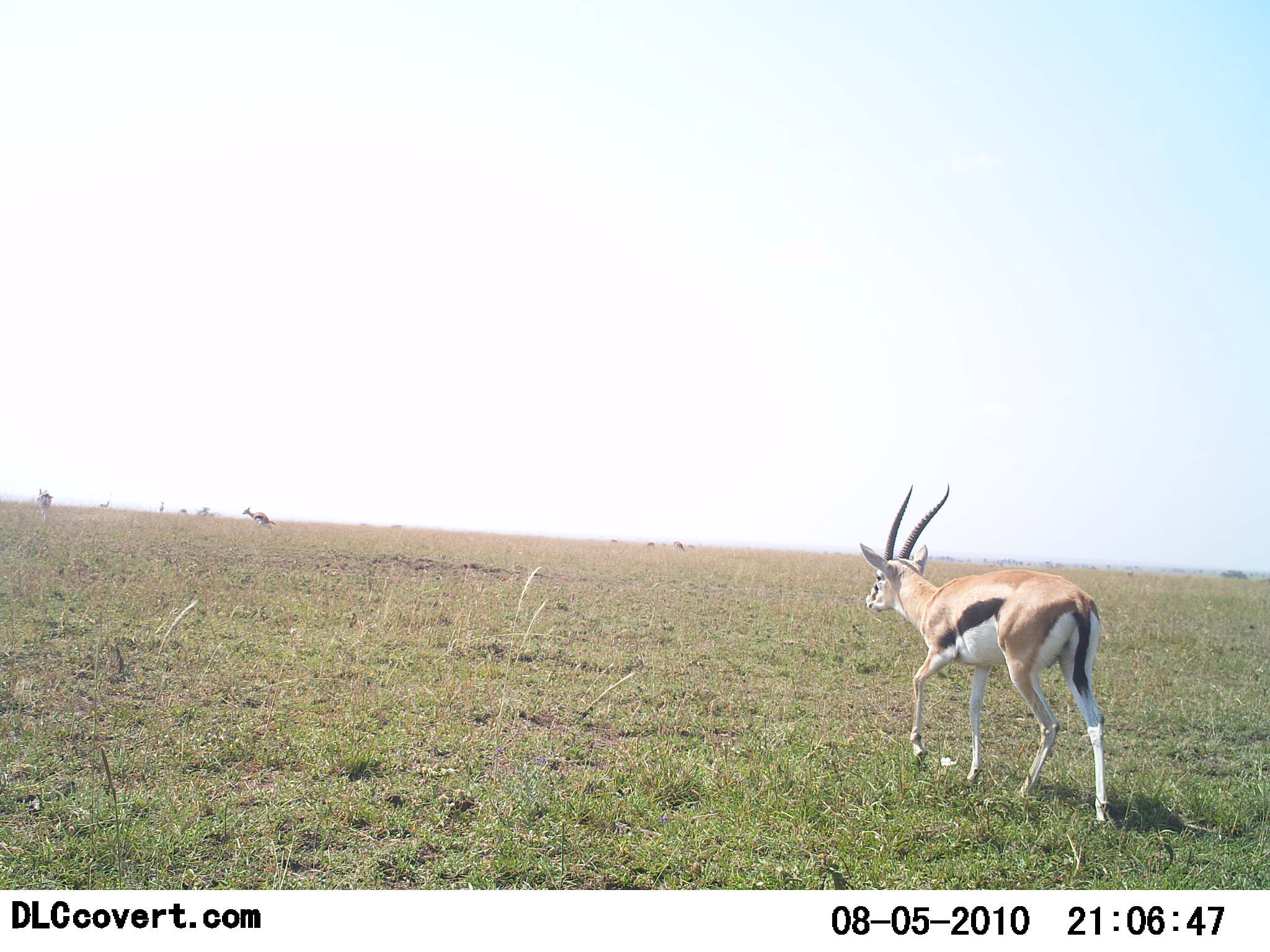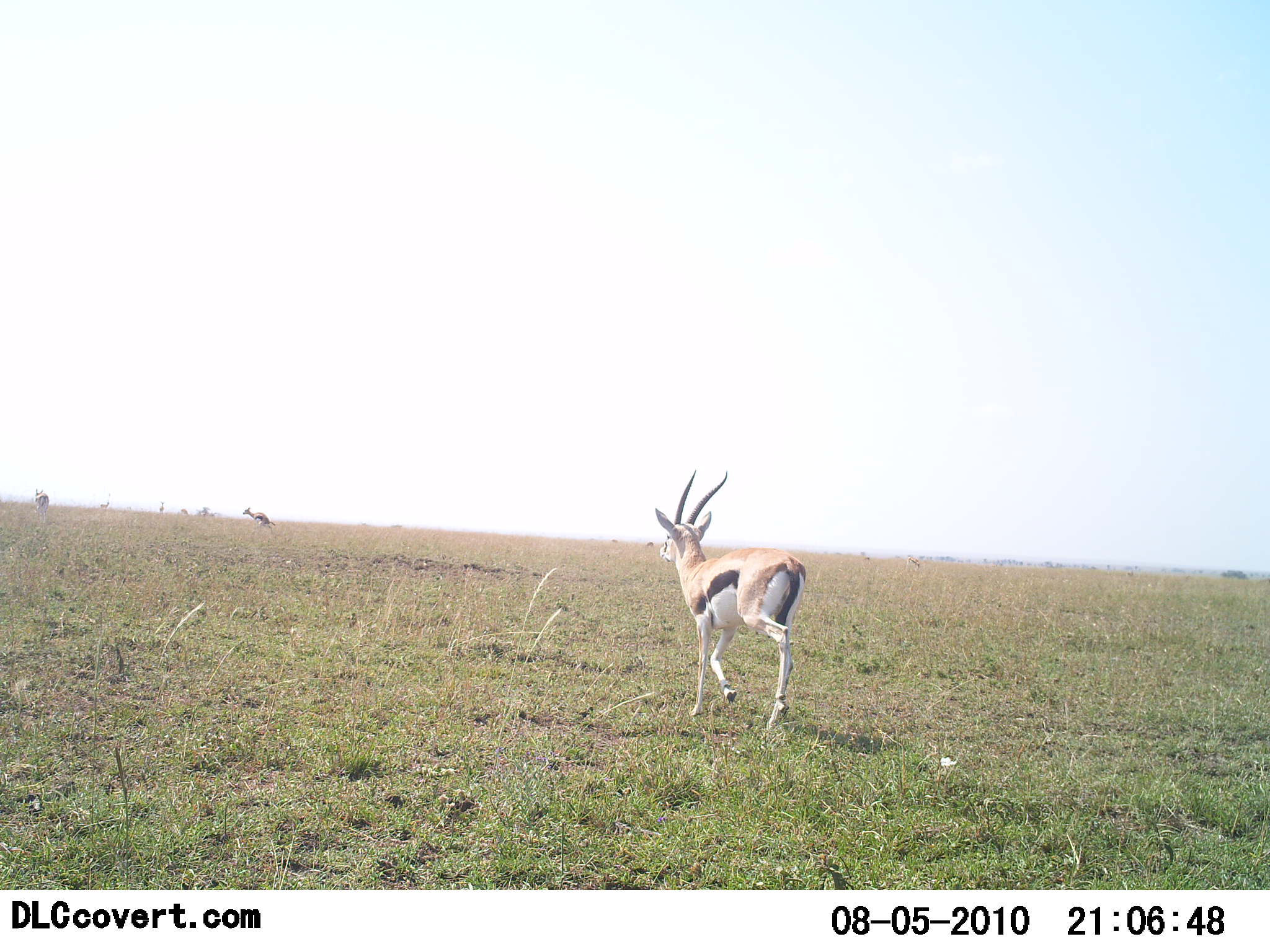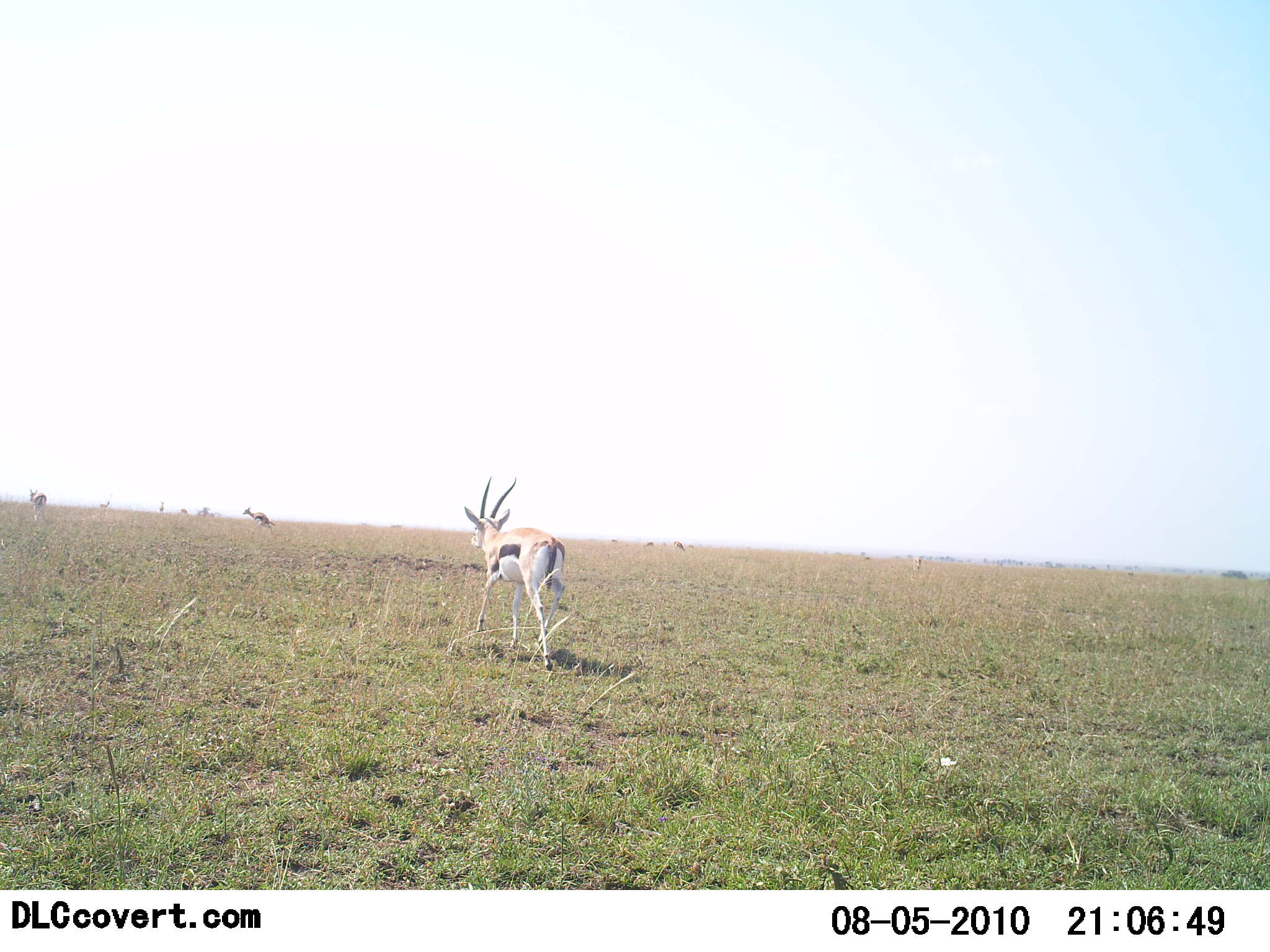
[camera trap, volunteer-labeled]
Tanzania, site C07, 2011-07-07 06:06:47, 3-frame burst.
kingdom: Animalia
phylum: Chordata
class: Mammalia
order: Artiodactyla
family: Bovidae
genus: Eudorcas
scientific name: Eudorcas thomsonii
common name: thomson's gazelle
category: gazellethomsons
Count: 3.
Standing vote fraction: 55%.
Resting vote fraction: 0%.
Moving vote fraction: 100%.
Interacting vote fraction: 0%.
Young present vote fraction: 0%.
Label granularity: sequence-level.